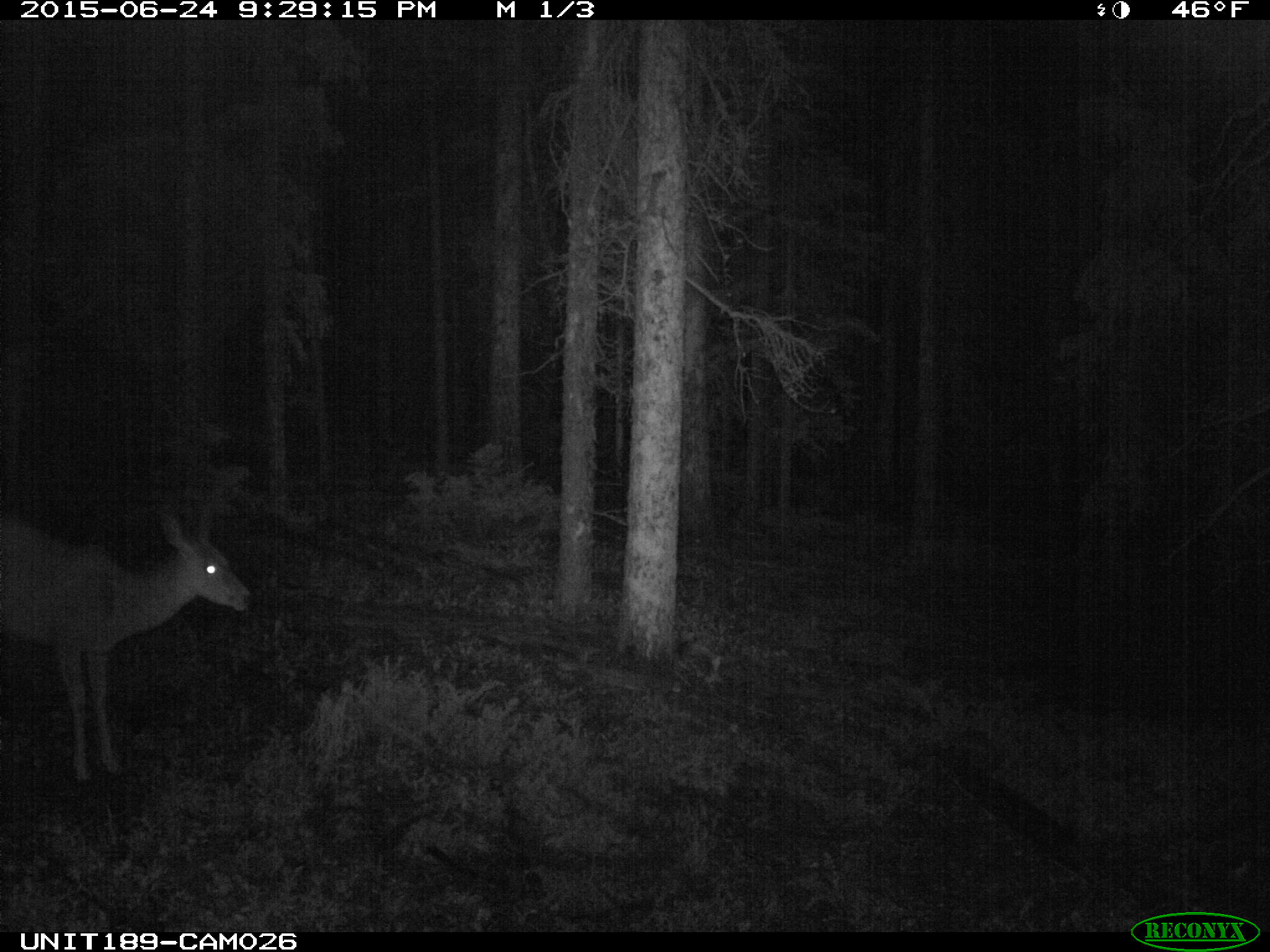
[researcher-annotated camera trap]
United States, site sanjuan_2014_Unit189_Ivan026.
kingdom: Animalia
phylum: Chordata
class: Mammalia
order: Artiodactyla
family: Cervidae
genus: Odocoileus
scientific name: Odocoileus hemionus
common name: mule deer